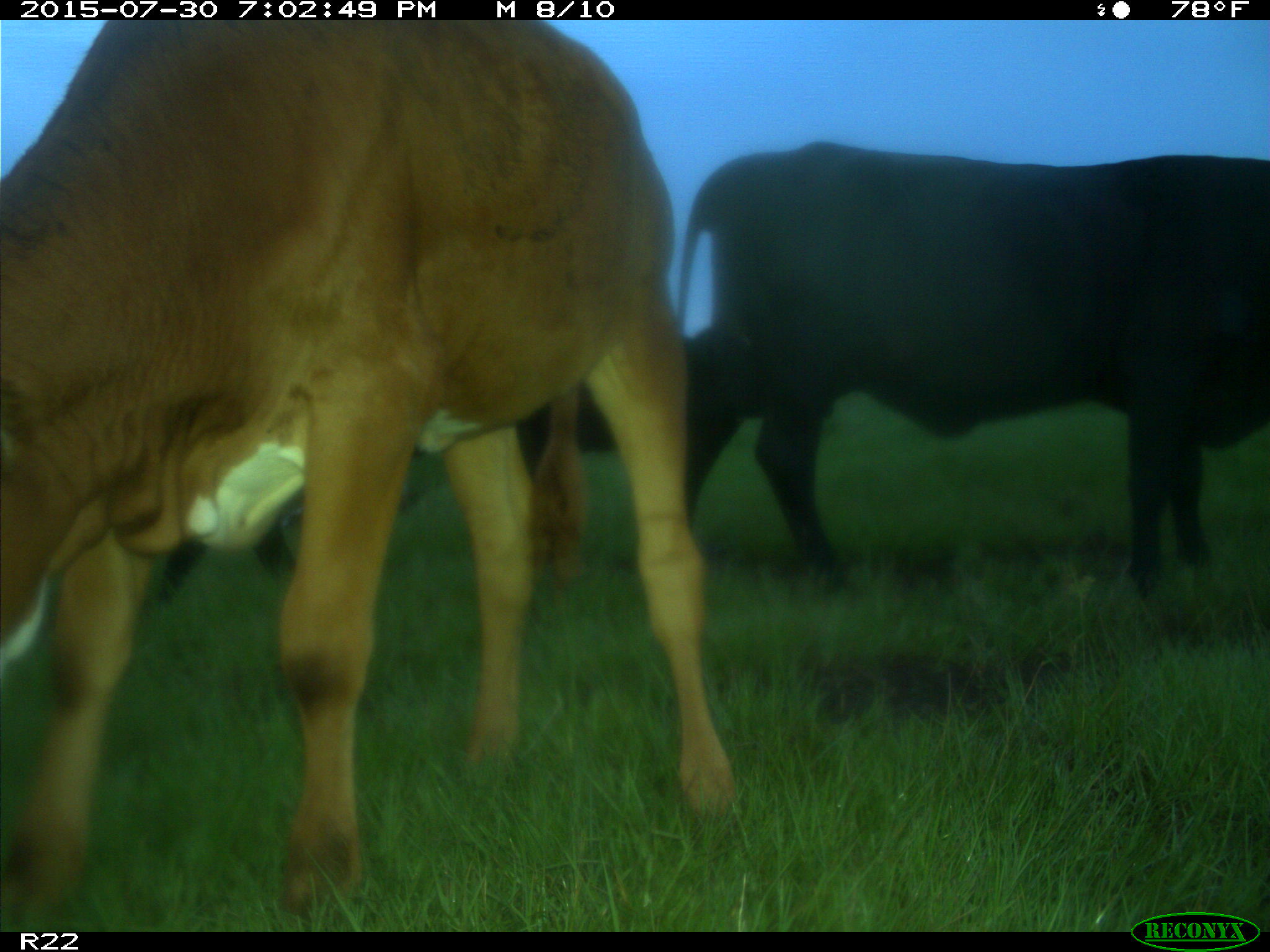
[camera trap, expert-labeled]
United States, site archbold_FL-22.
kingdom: Animalia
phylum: Chordata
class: Mammalia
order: Artiodactyla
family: Bovidae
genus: Bos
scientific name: Bos taurus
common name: domestic cow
Bos taurus (domestic cow).